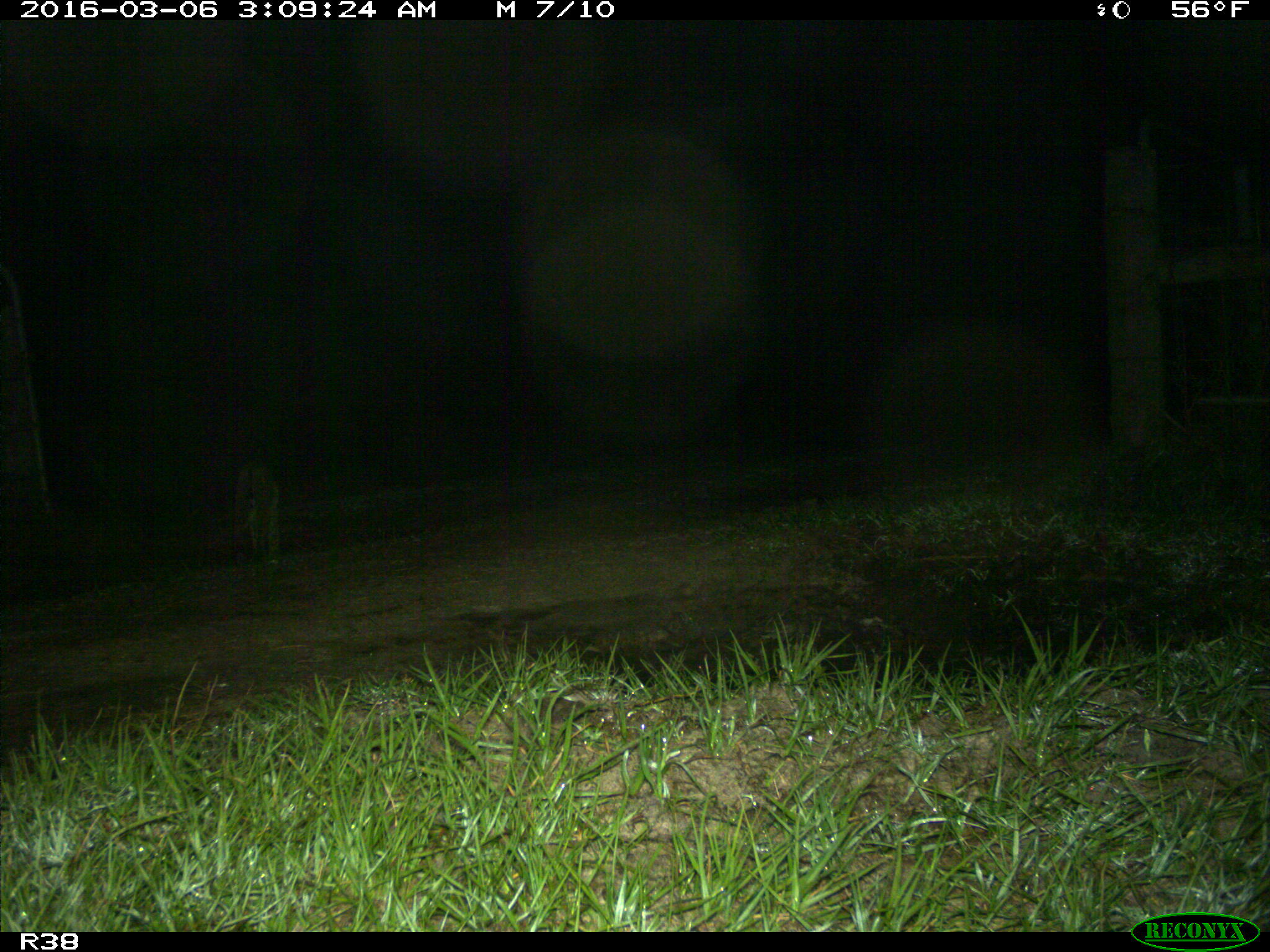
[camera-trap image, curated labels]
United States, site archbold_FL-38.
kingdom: Animalia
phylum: Chordata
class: Mammalia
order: Carnivora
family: Felidae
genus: Lynx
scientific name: Lynx rufus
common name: bobcat